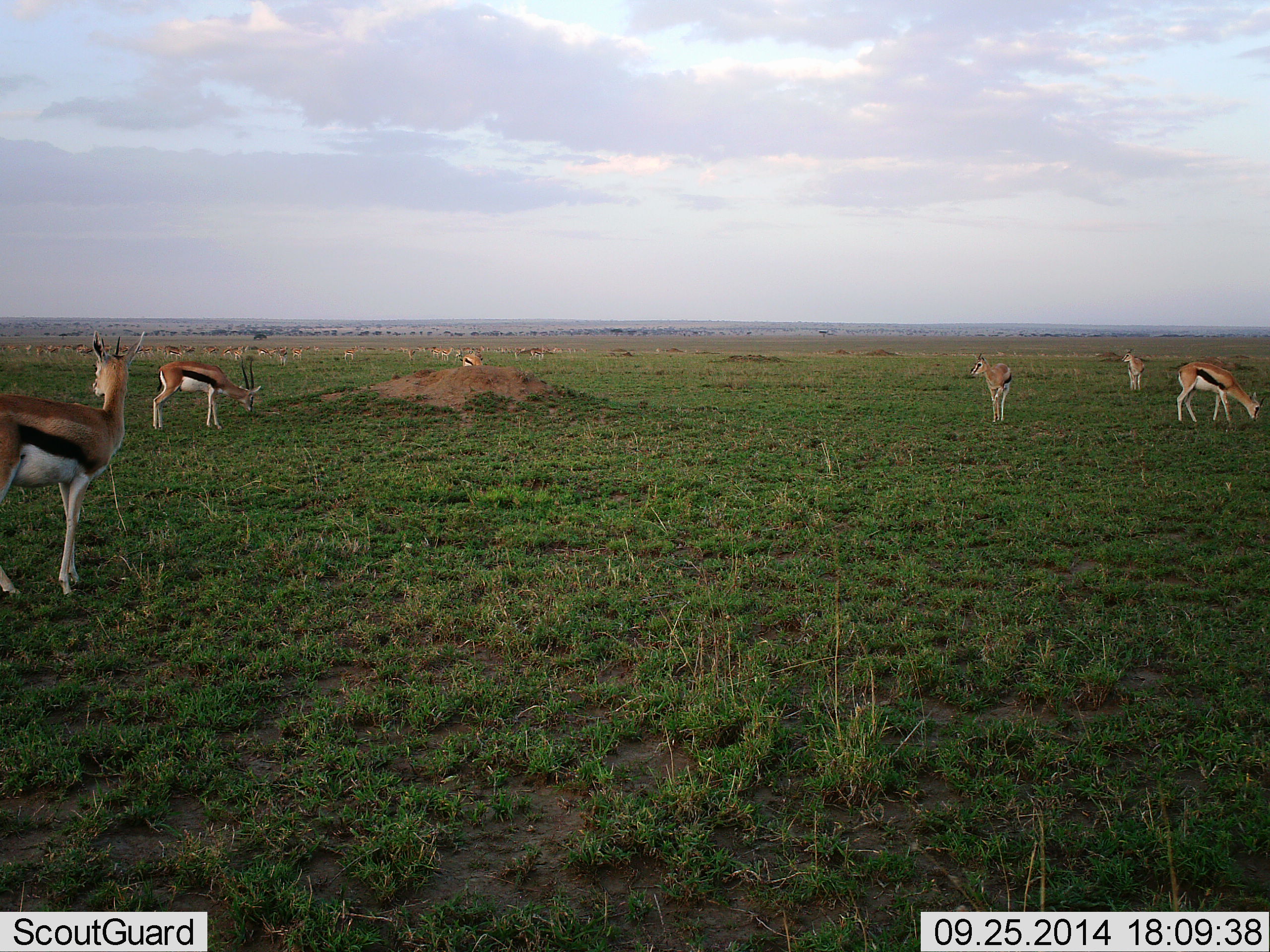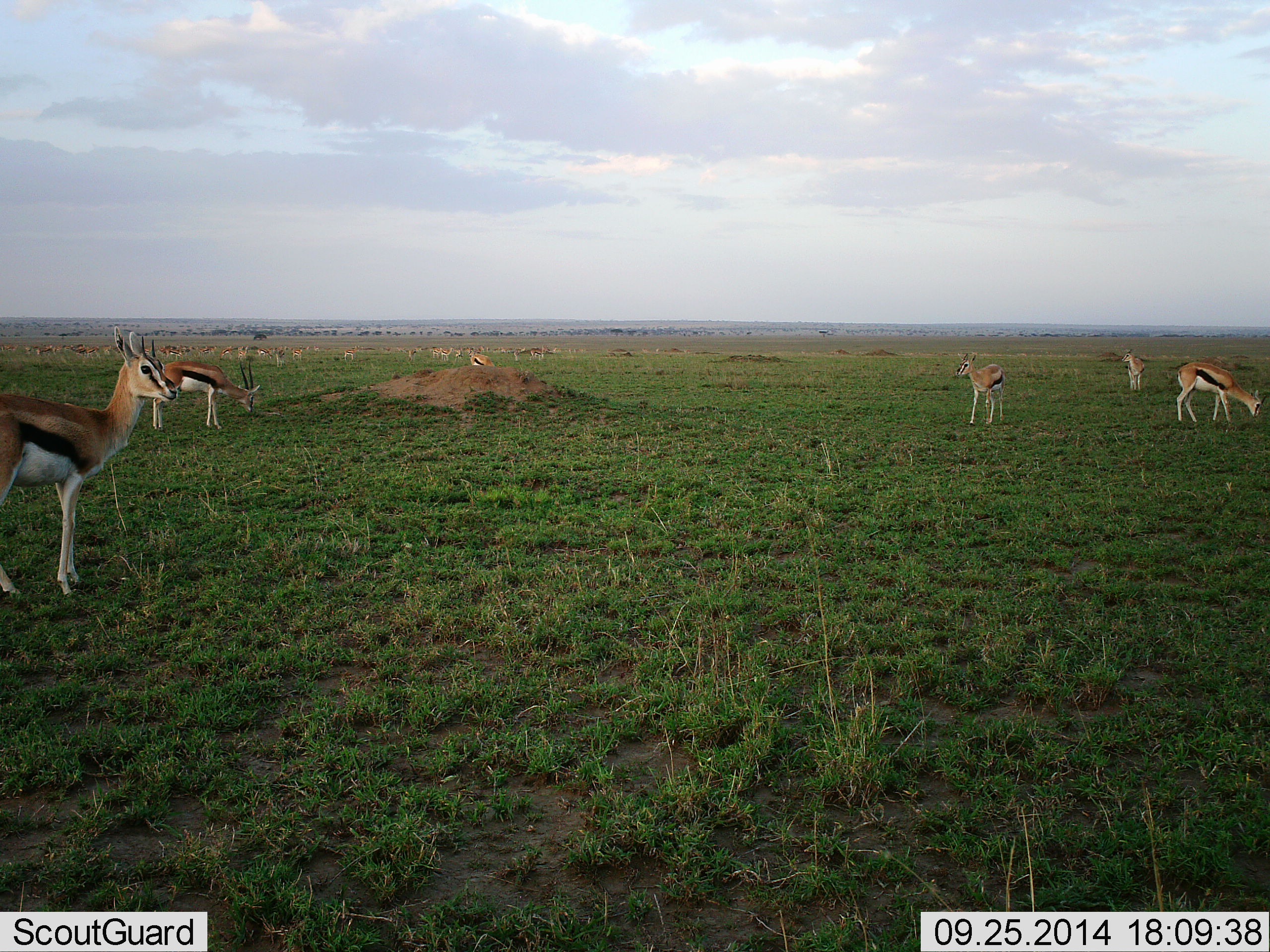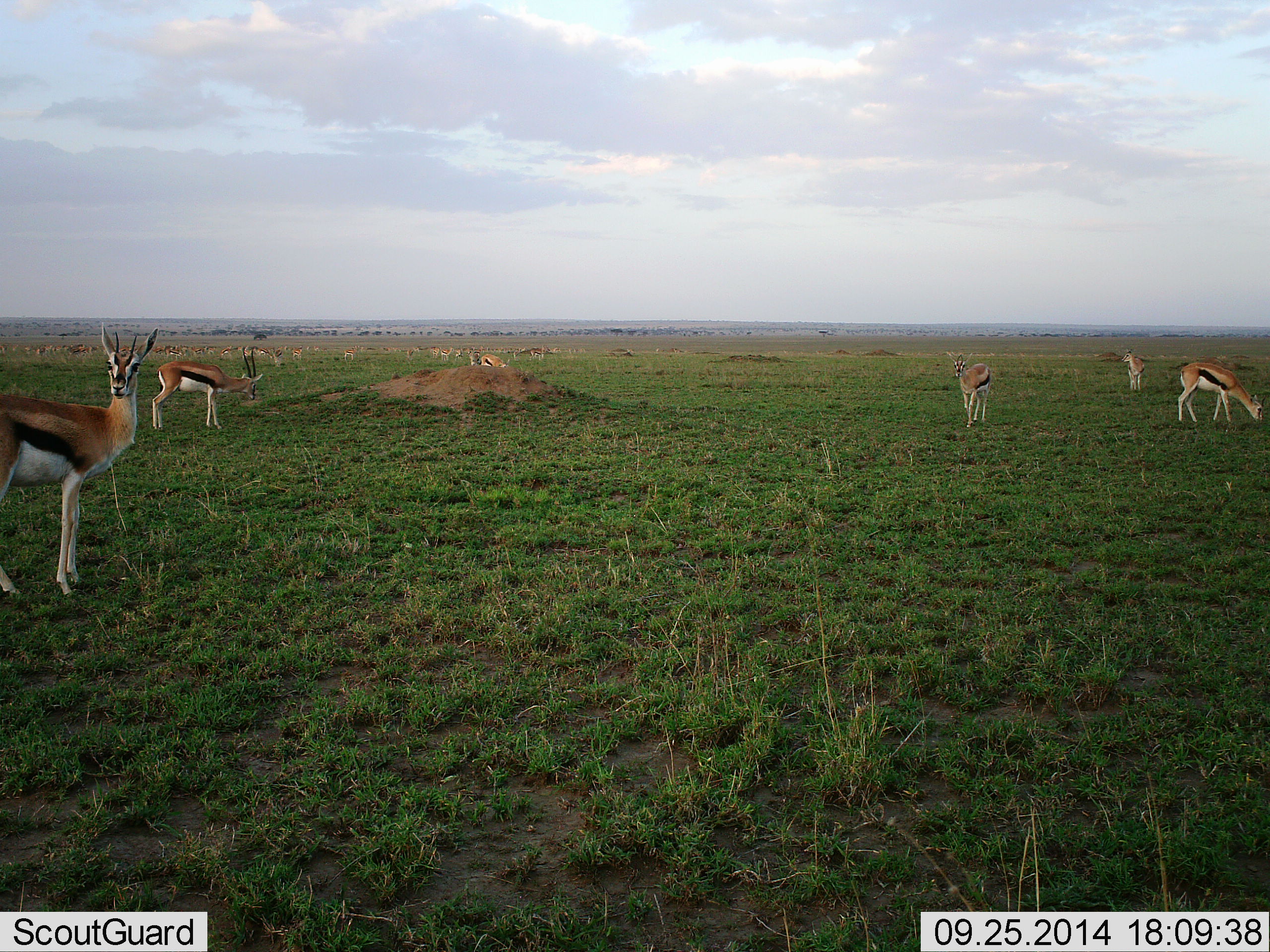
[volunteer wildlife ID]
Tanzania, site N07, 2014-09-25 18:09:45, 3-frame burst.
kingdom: Animalia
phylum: Chordata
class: Mammalia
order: Artiodactyla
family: Bovidae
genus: Eudorcas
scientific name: Eudorcas thomsonii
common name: thomson's gazelle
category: gazellethomsons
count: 11-50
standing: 90%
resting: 0%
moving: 60%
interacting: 0%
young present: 0%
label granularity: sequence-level